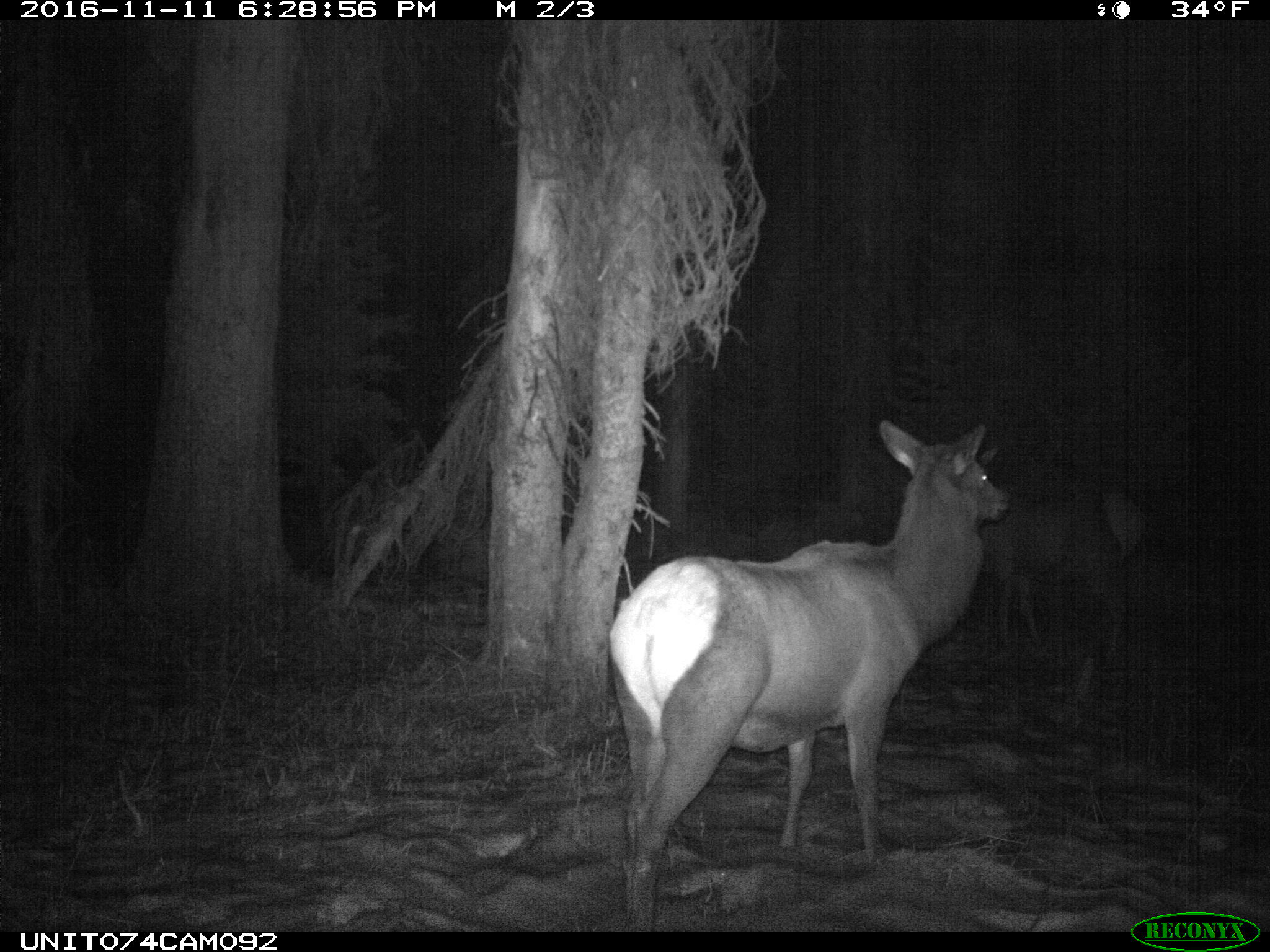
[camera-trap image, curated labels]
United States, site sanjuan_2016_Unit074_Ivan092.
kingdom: Animalia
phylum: Chordata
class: Mammalia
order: Artiodactyla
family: Cervidae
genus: Cervus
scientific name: Cervus elaphus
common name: red deer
Cervus elaphus (red deer).